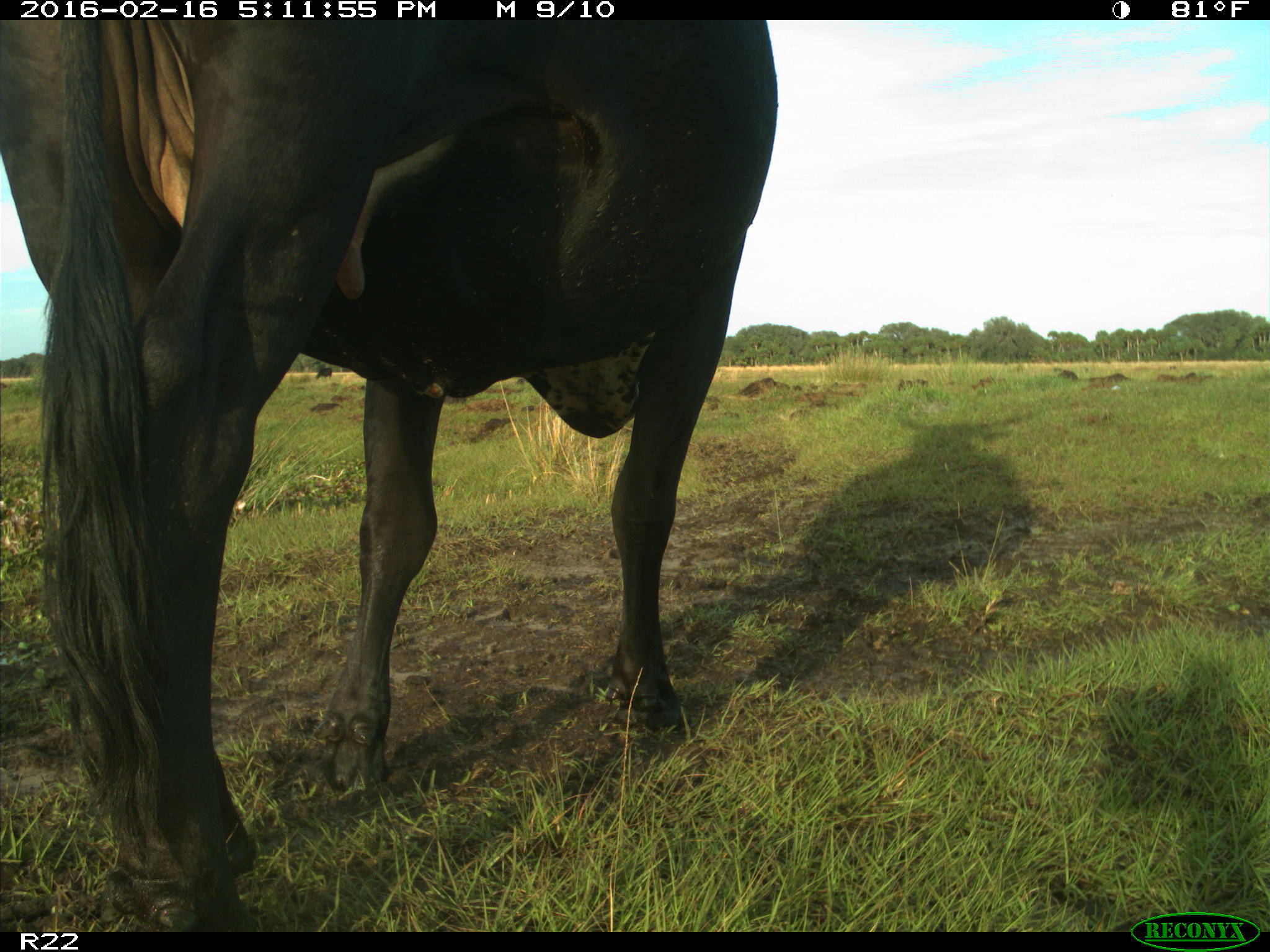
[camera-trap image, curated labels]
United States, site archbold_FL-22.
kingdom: Animalia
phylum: Chordata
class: Mammalia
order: Artiodactyla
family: Bovidae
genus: Bos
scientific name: Bos taurus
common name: domestic cow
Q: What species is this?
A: Bos taurus (domestic cow).